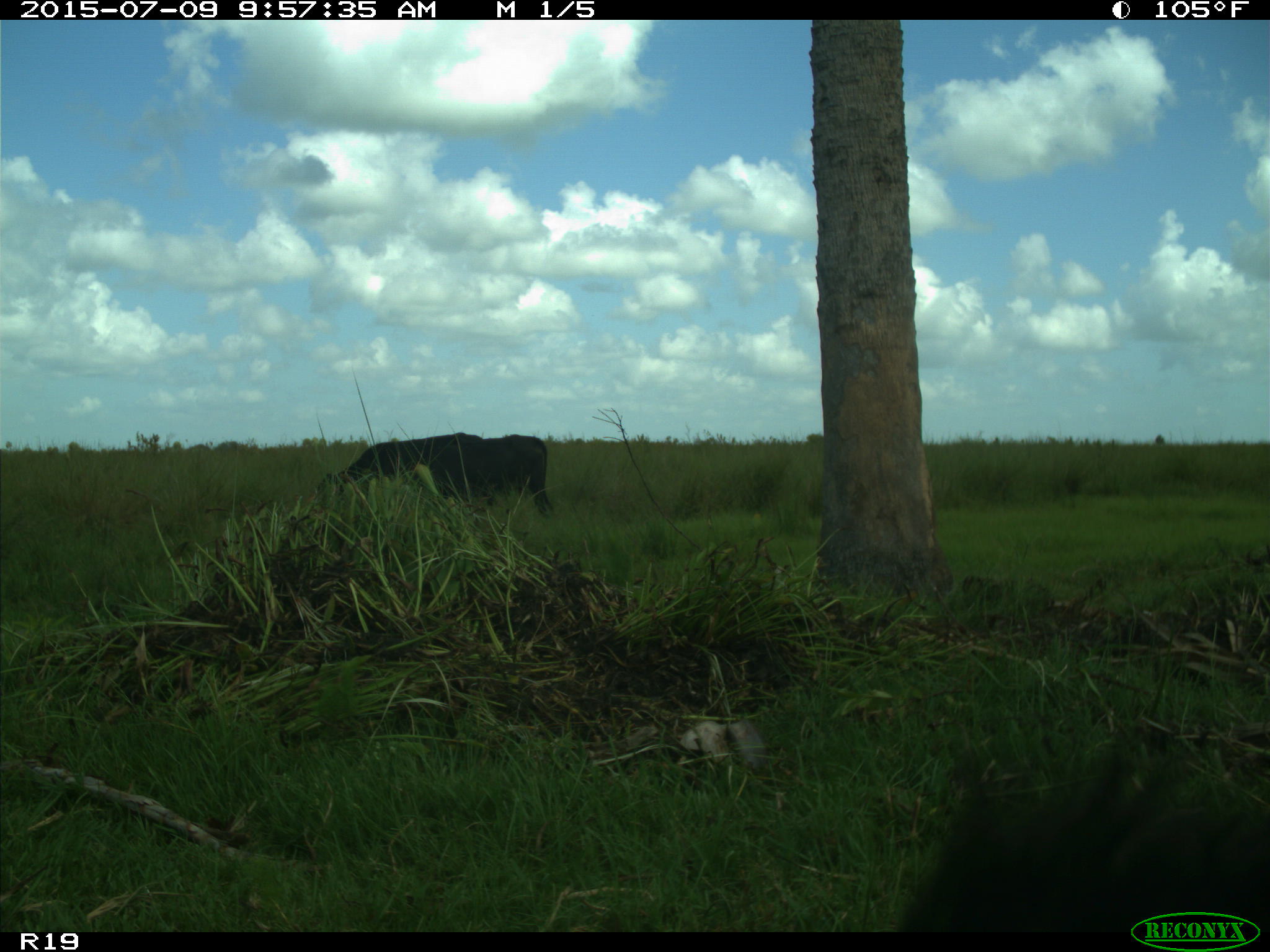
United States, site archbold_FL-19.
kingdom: Animalia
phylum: Chordata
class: Mammalia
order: Artiodactyla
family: Bovidae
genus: Bos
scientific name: Bos taurus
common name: domestic cow